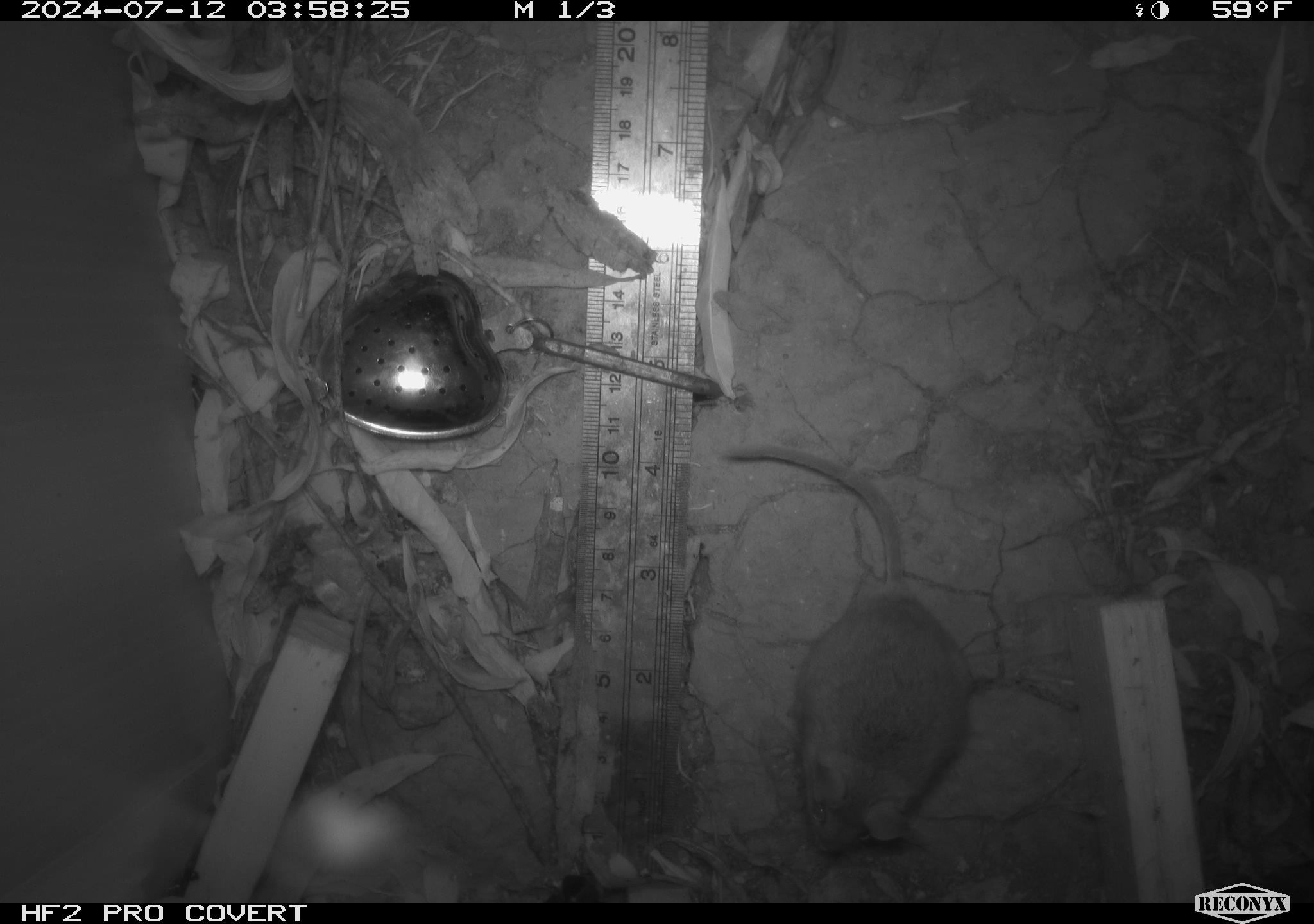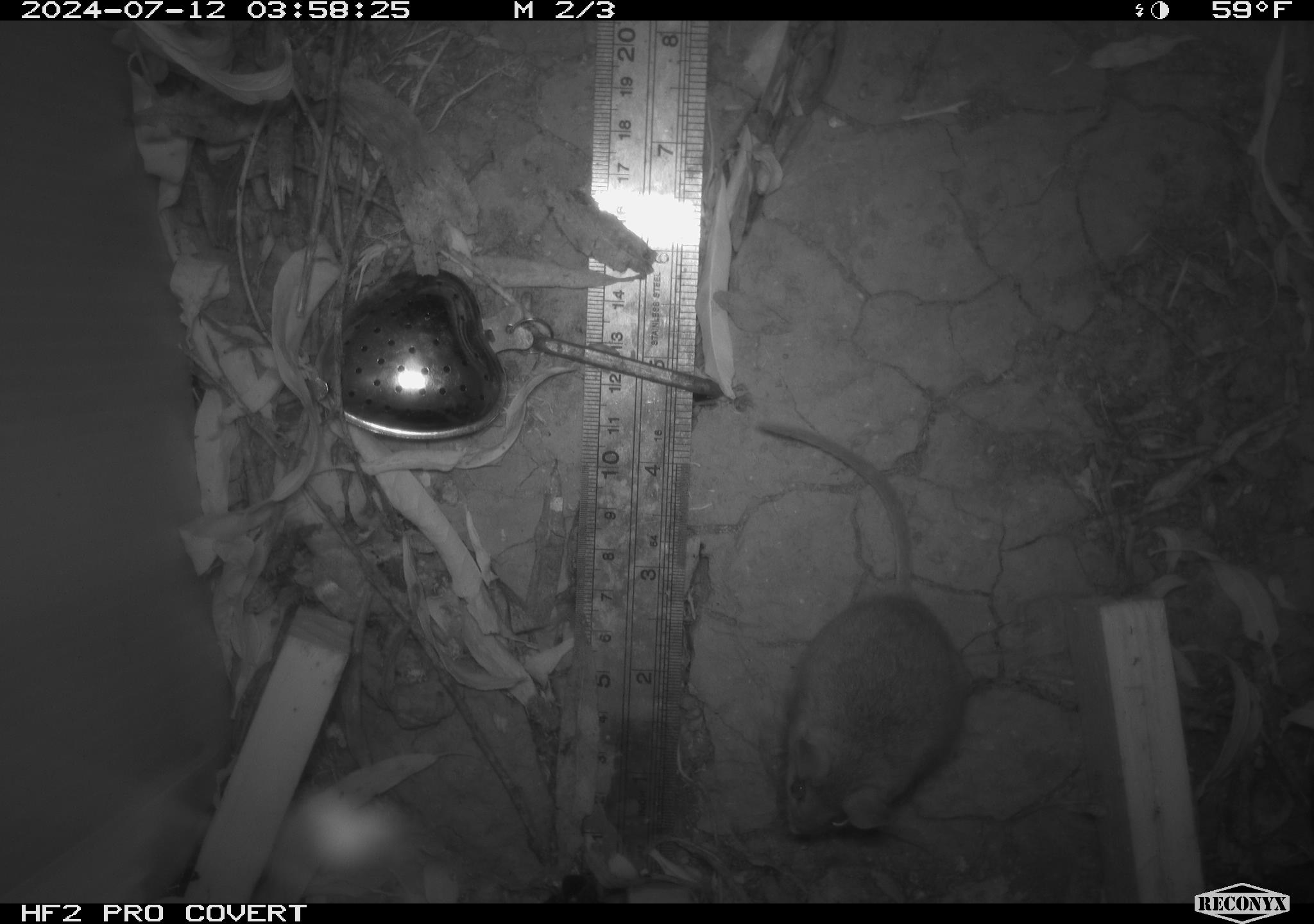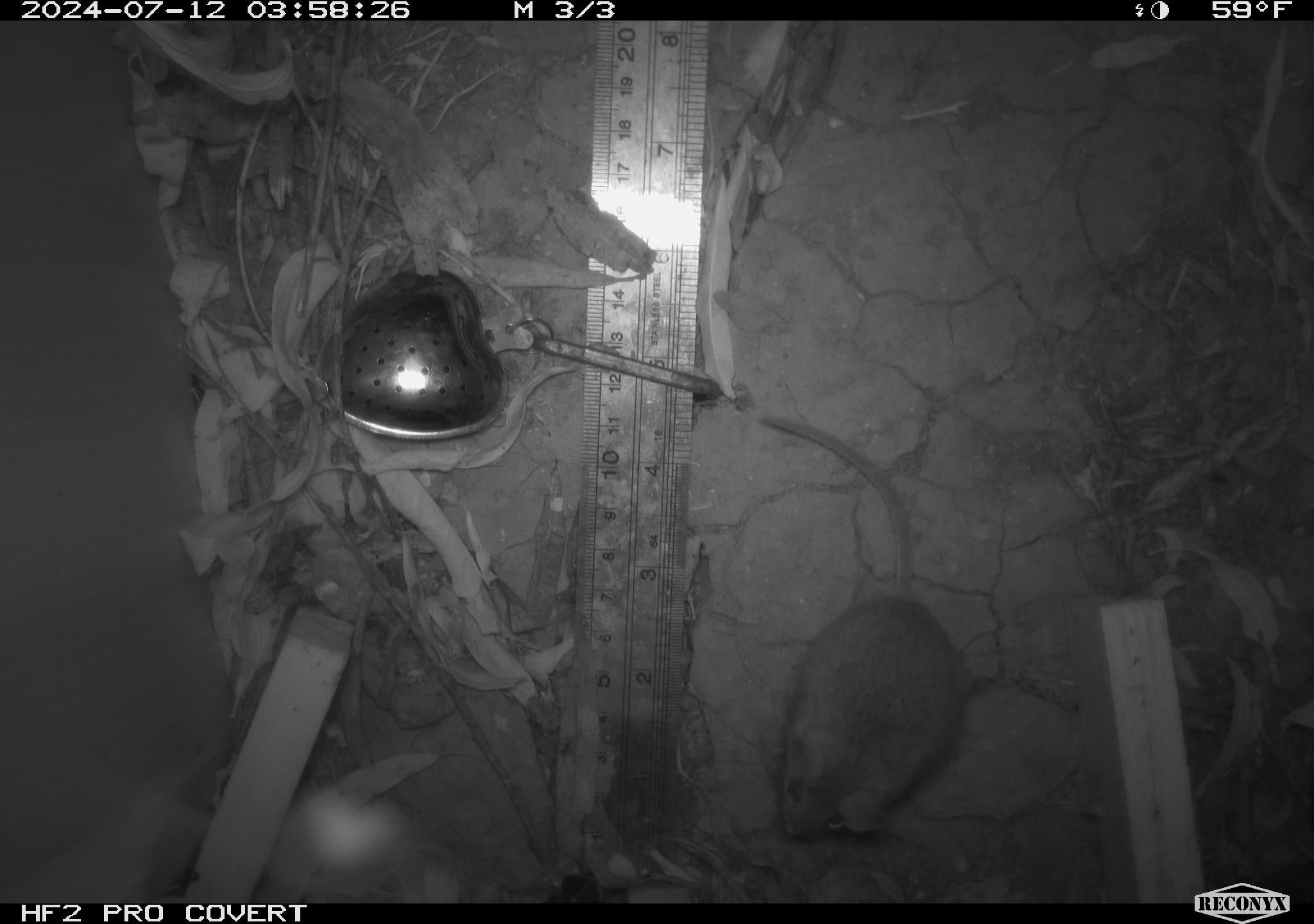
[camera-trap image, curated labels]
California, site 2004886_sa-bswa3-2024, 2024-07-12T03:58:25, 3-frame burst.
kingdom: Animalia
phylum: Chordata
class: Mammalia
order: Rodentia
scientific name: Rodentia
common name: mouse species